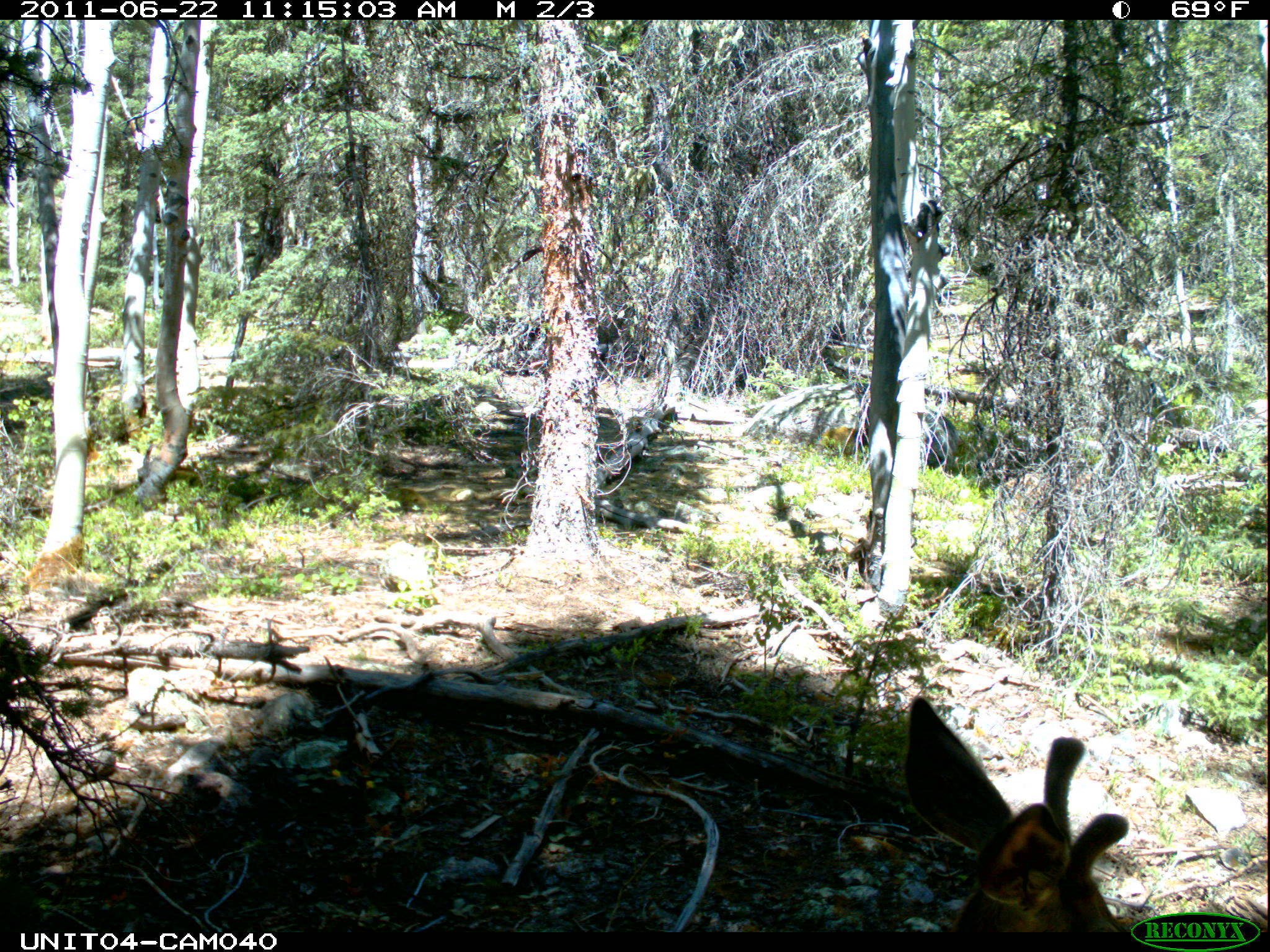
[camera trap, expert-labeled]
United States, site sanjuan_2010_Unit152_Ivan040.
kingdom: Animalia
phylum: Chordata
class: Mammalia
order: Artiodactyla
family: Cervidae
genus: Odocoileus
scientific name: Odocoileus hemionus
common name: mule deer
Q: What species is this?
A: Odocoileus hemionus (mule deer).